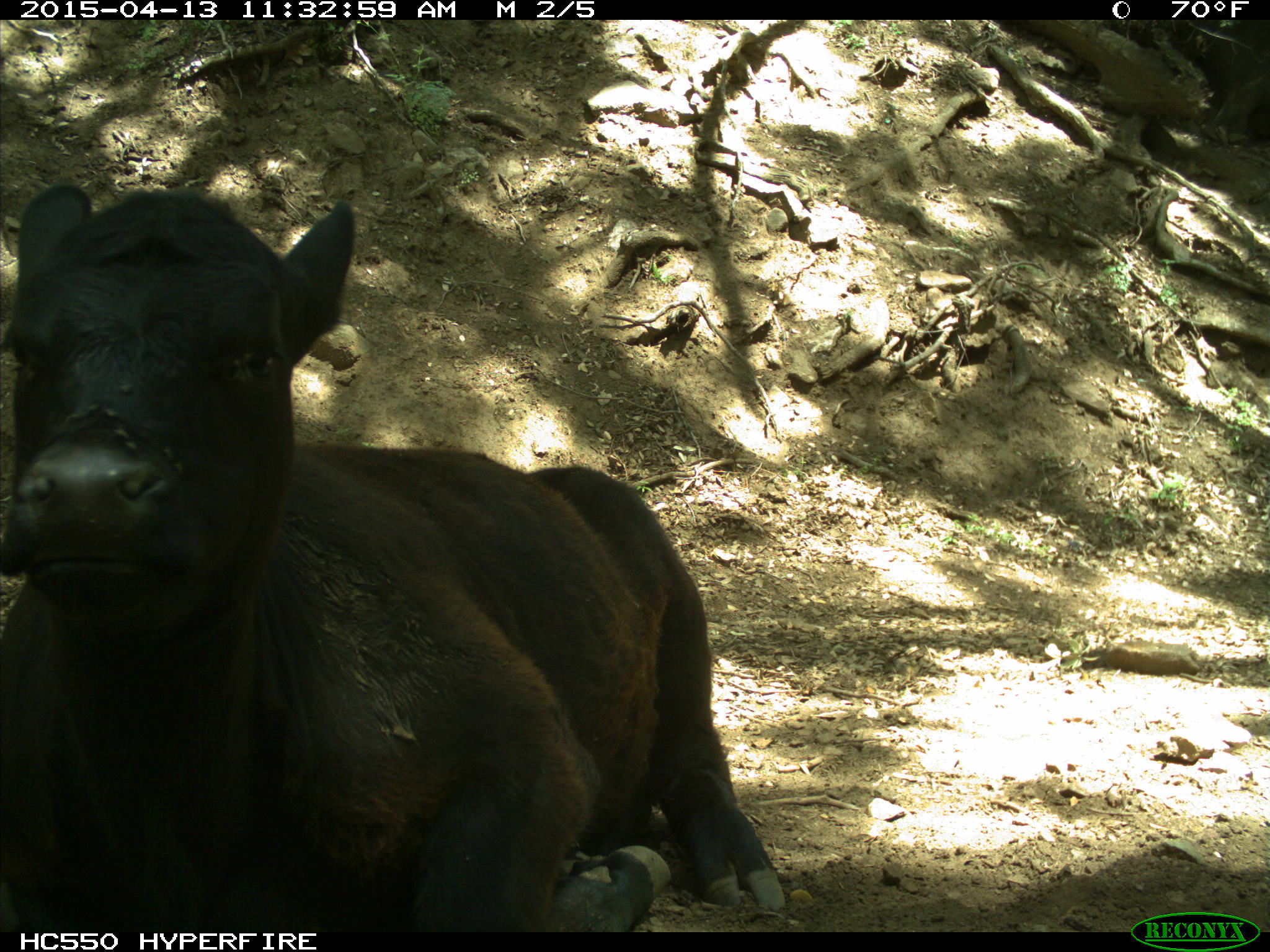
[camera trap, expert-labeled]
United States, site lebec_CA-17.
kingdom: Animalia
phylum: Chordata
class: Mammalia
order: Artiodactyla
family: Bovidae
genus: Bos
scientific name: Bos taurus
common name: domestic cow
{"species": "Bos taurus (domestic cow)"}